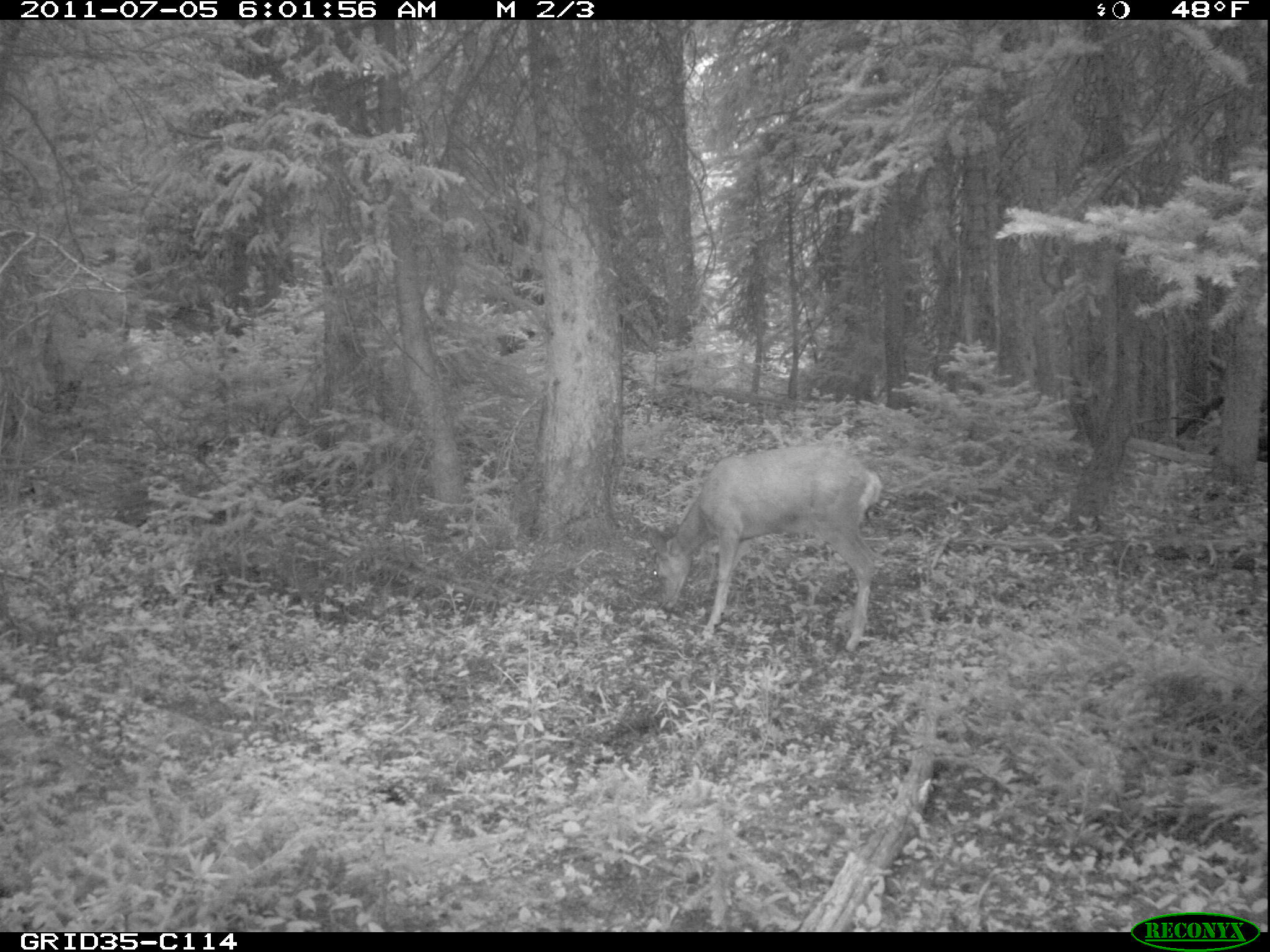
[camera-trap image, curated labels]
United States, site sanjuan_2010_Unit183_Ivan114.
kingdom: Animalia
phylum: Chordata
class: Mammalia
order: Artiodactyla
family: Cervidae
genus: Odocoileus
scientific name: Odocoileus hemionus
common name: mule deer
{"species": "Odocoileus hemionus (mule deer)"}